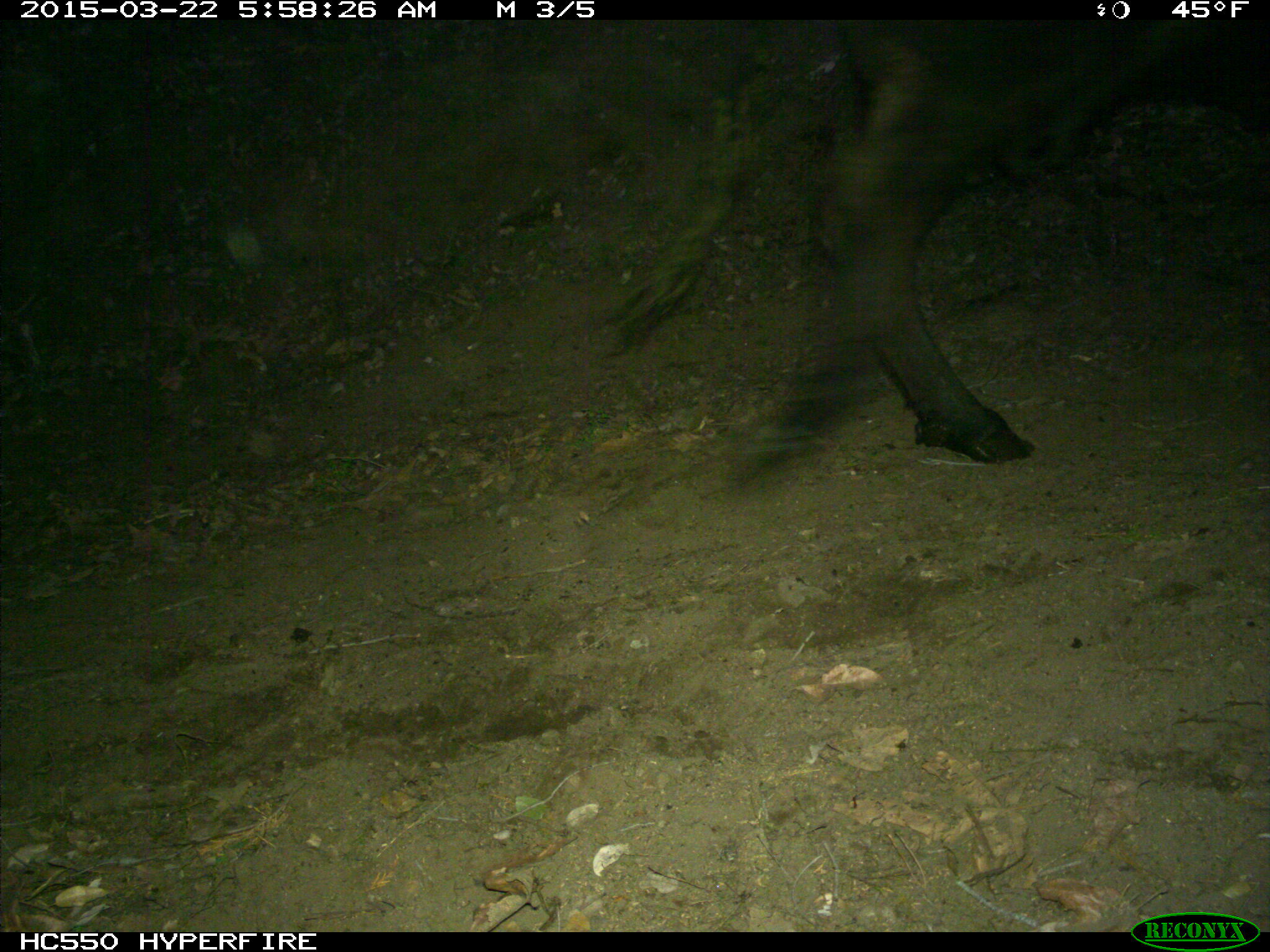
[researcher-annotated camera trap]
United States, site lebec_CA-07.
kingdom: Animalia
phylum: Chordata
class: Mammalia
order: Artiodactyla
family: Bovidae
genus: Bos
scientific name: Bos taurus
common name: domestic cow